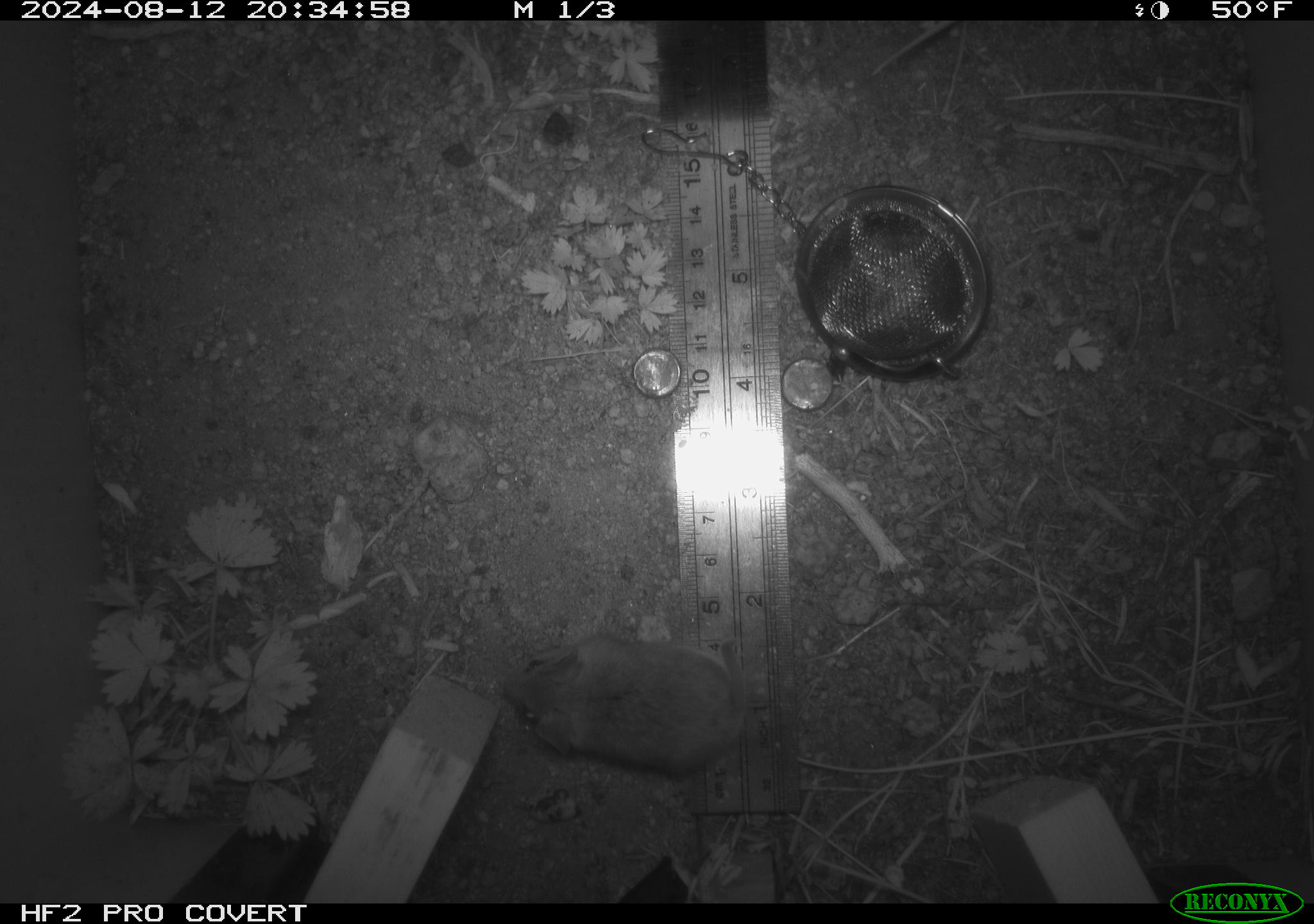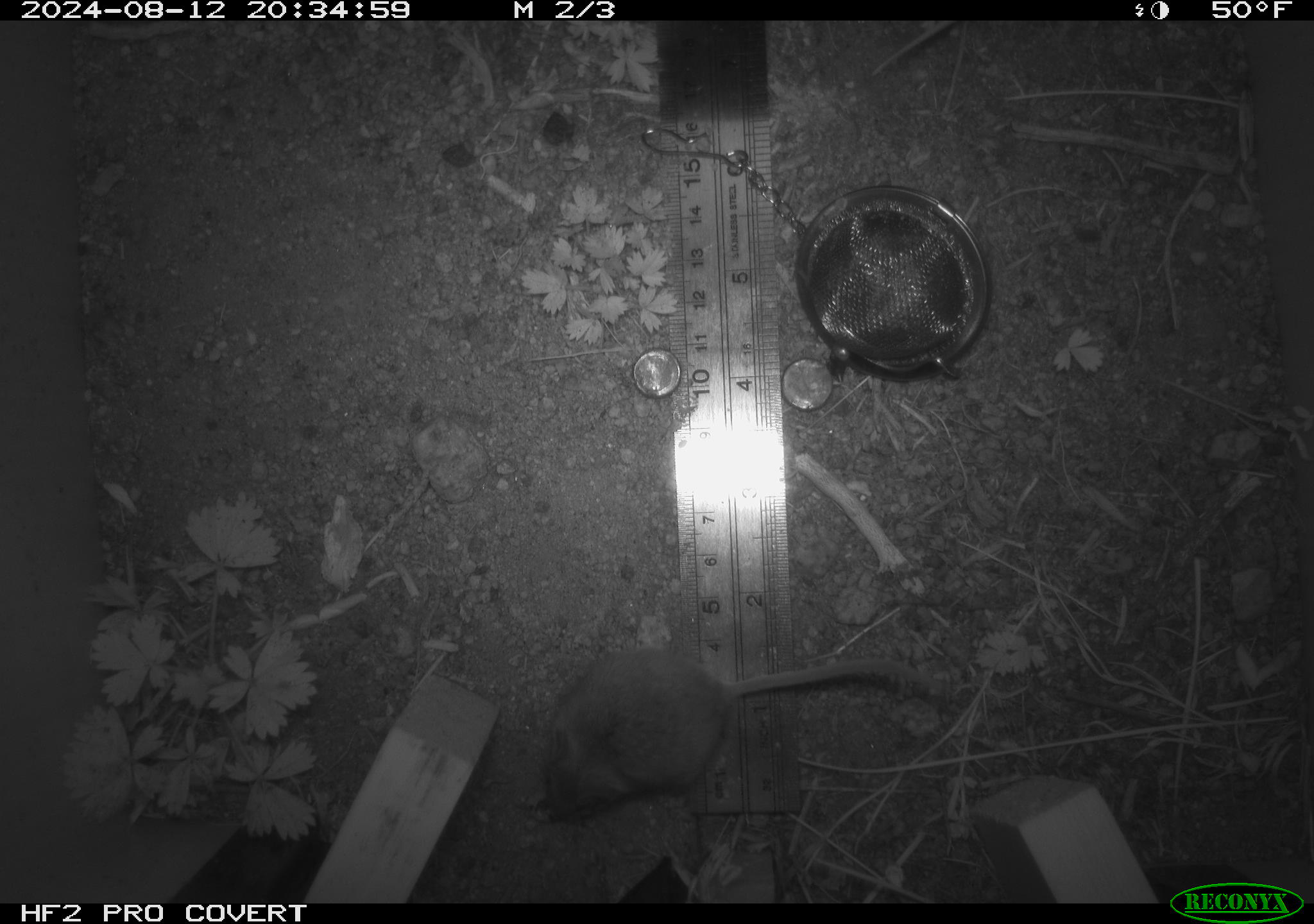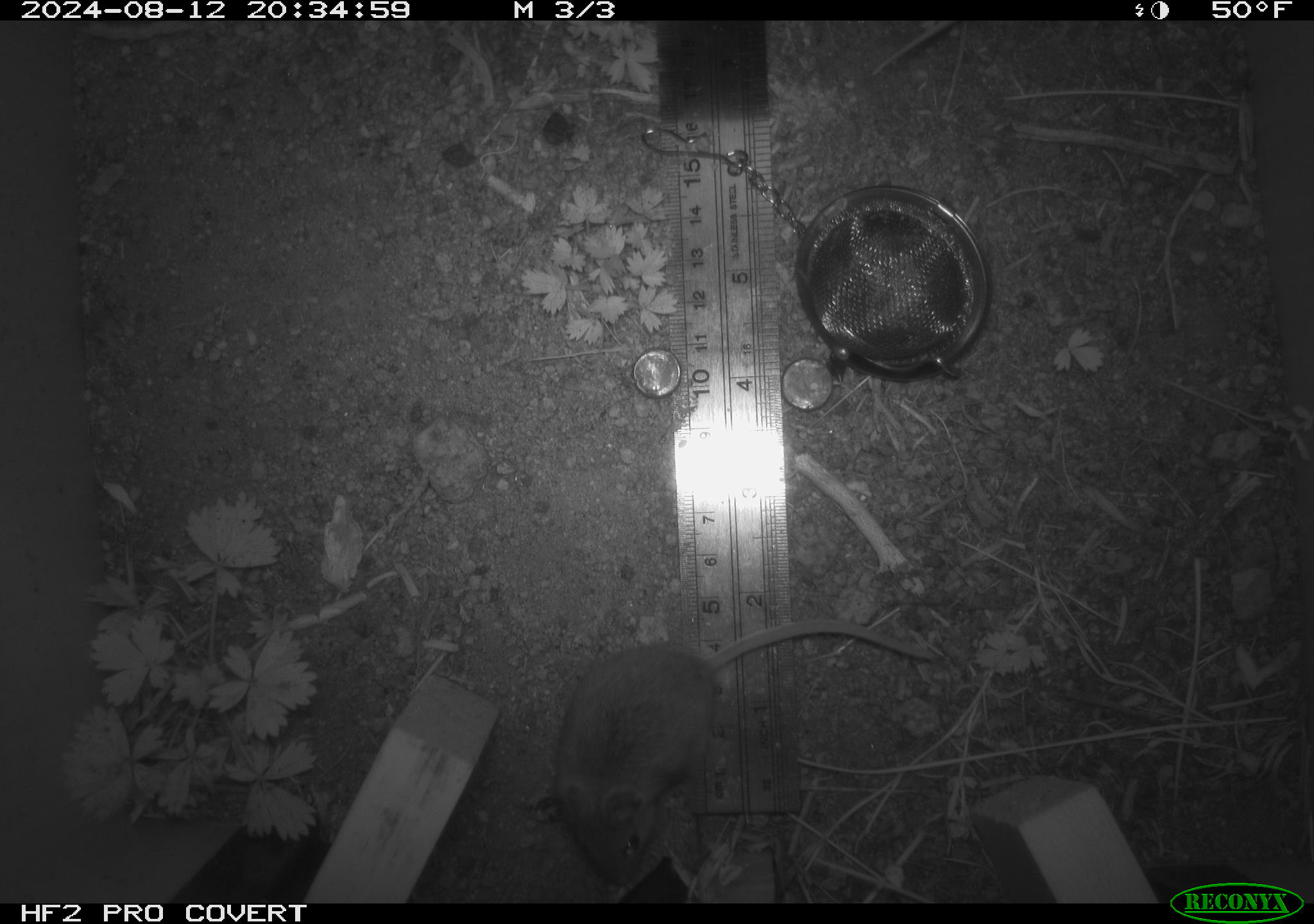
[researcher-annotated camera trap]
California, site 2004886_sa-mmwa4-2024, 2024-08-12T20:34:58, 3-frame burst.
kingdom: Animalia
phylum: Chordata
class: Mammalia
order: Rodentia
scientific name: Rodentia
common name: mouse species